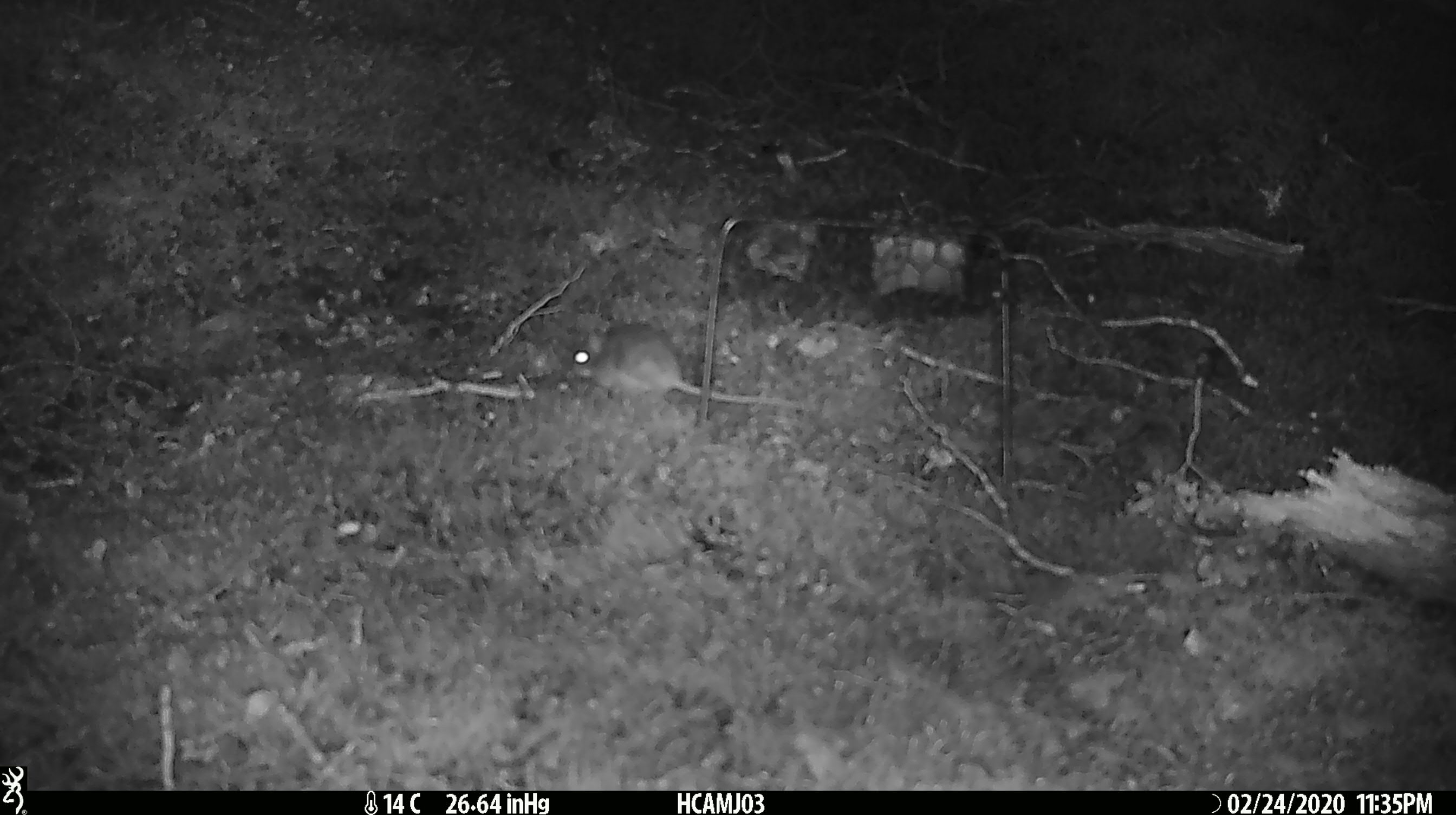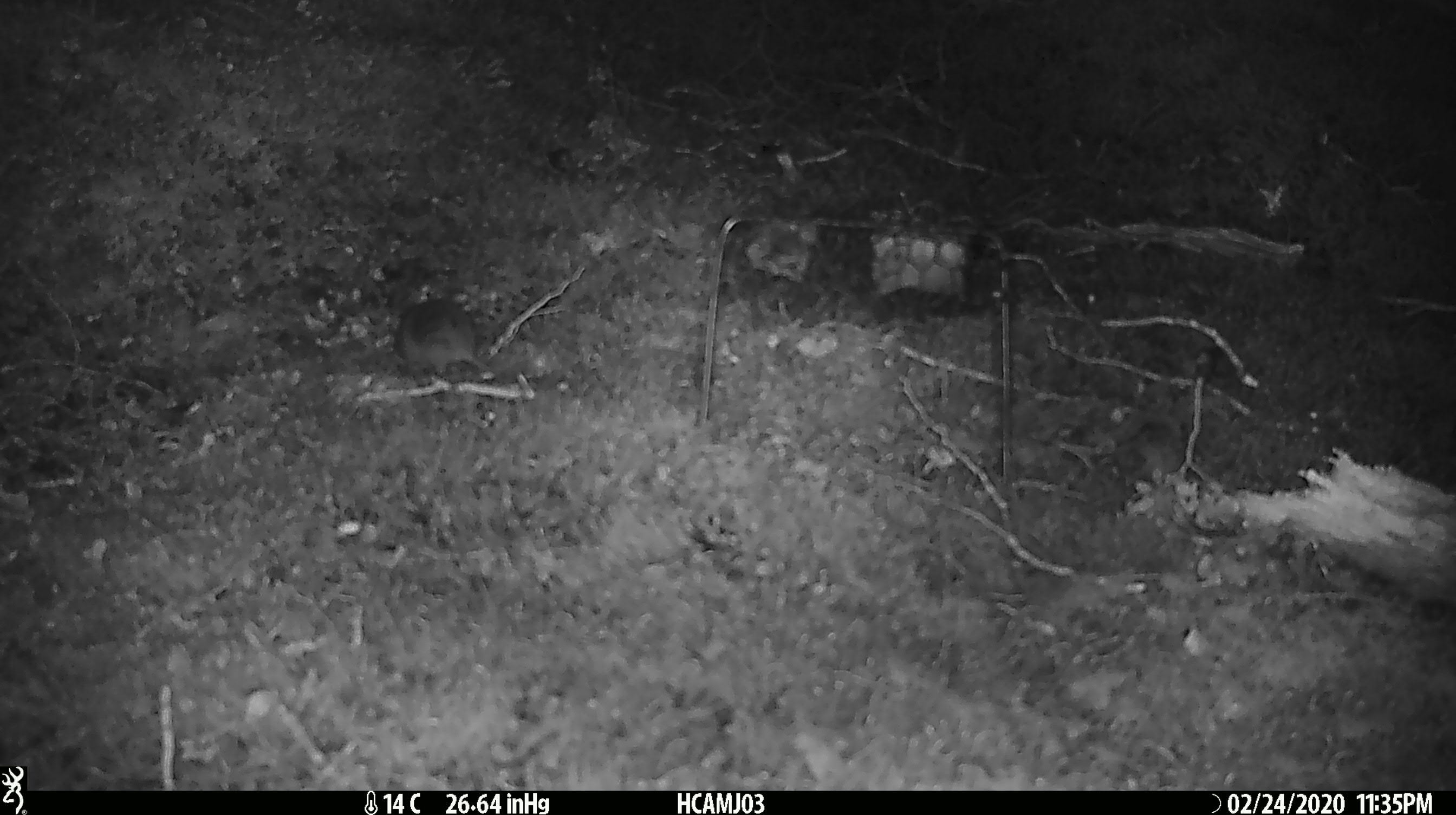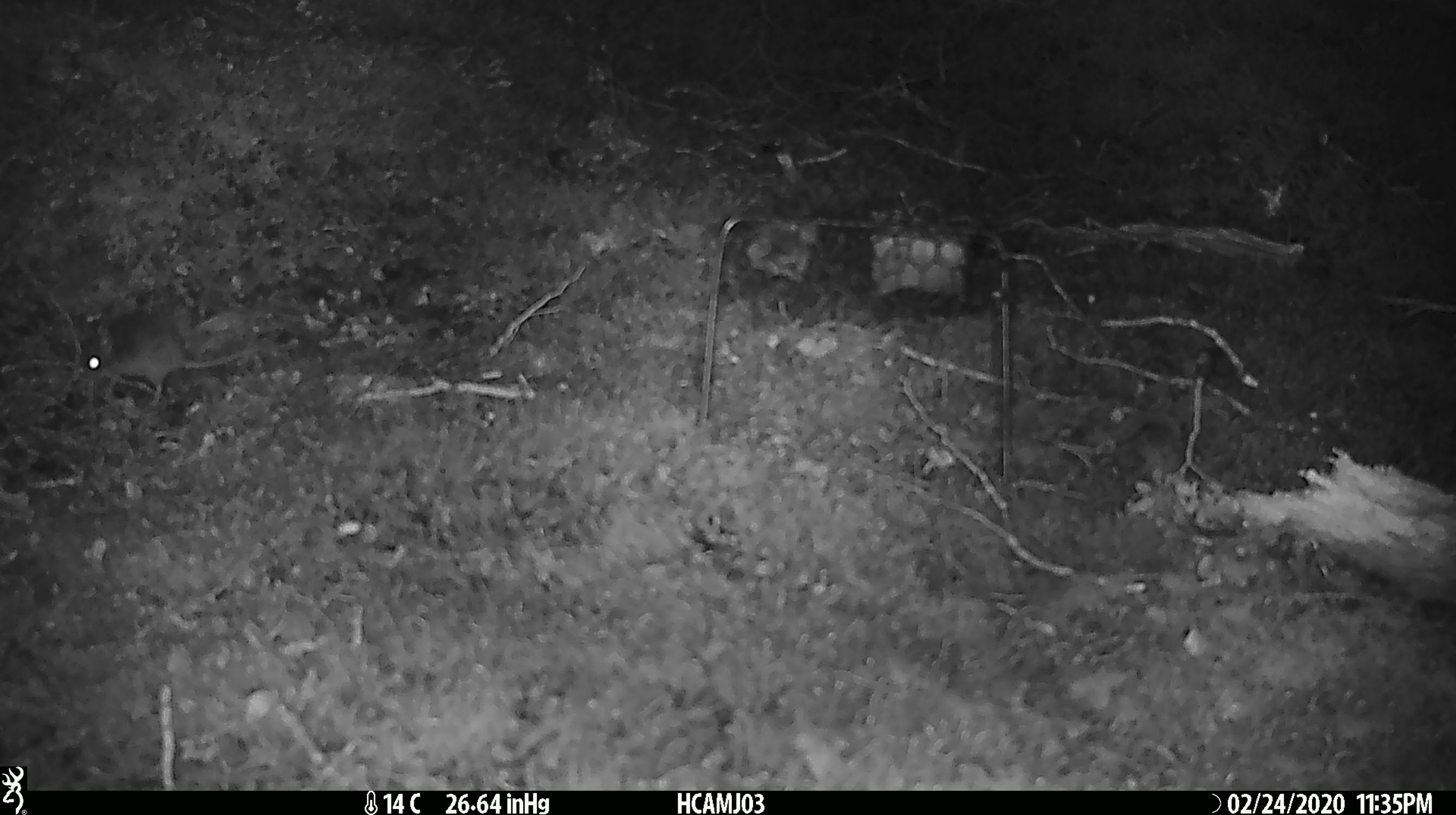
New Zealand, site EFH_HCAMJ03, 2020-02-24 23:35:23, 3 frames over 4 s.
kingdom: Animalia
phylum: Chordata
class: Mammalia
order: Rodentia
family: Muridae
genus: Mus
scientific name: Mus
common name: mouse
Mouse (Mus).